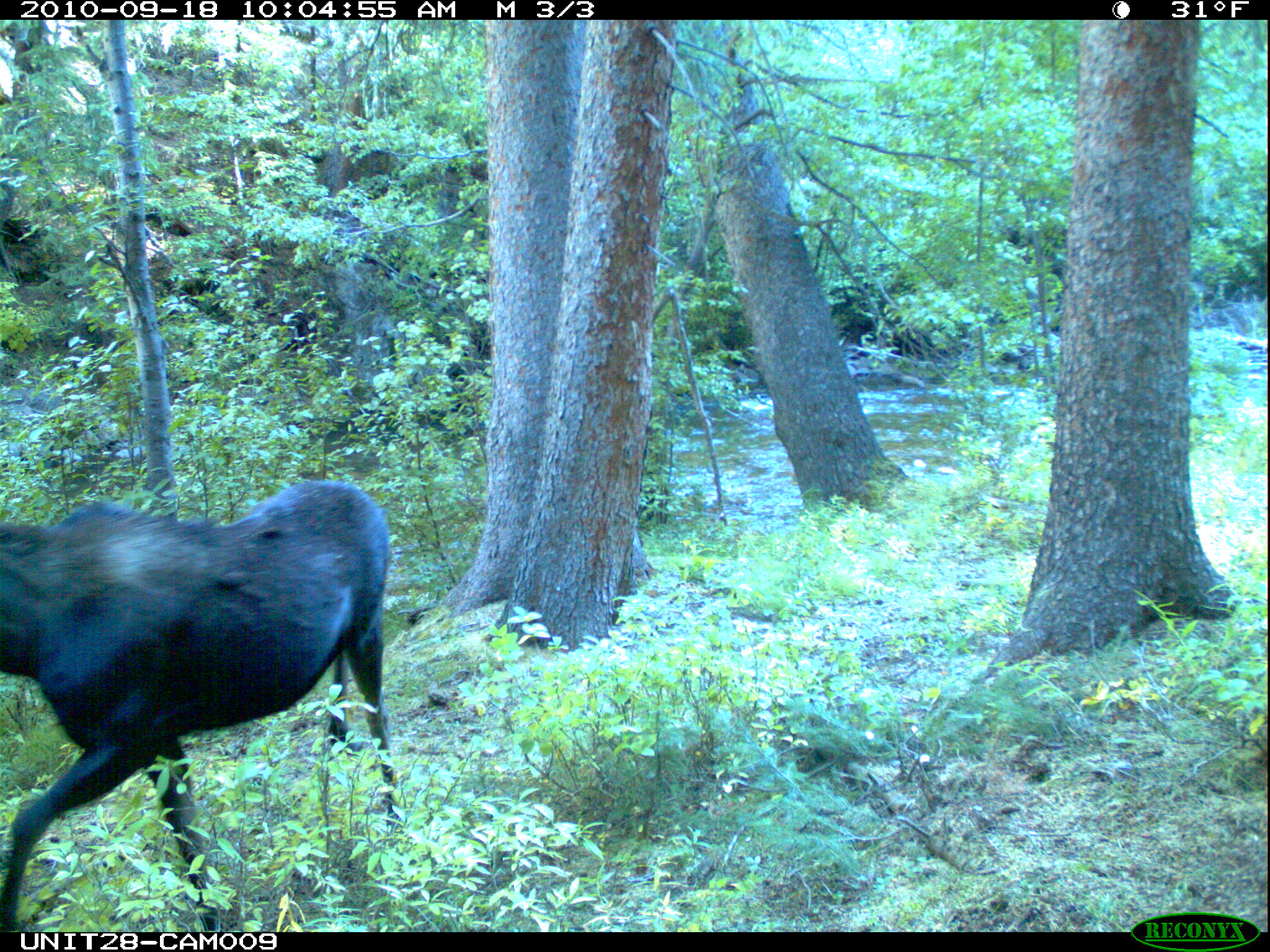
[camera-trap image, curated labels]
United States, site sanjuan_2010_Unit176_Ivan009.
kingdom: Animalia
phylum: Chordata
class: Mammalia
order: Artiodactyla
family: Cervidae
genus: Alces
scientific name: Alces alces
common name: moose